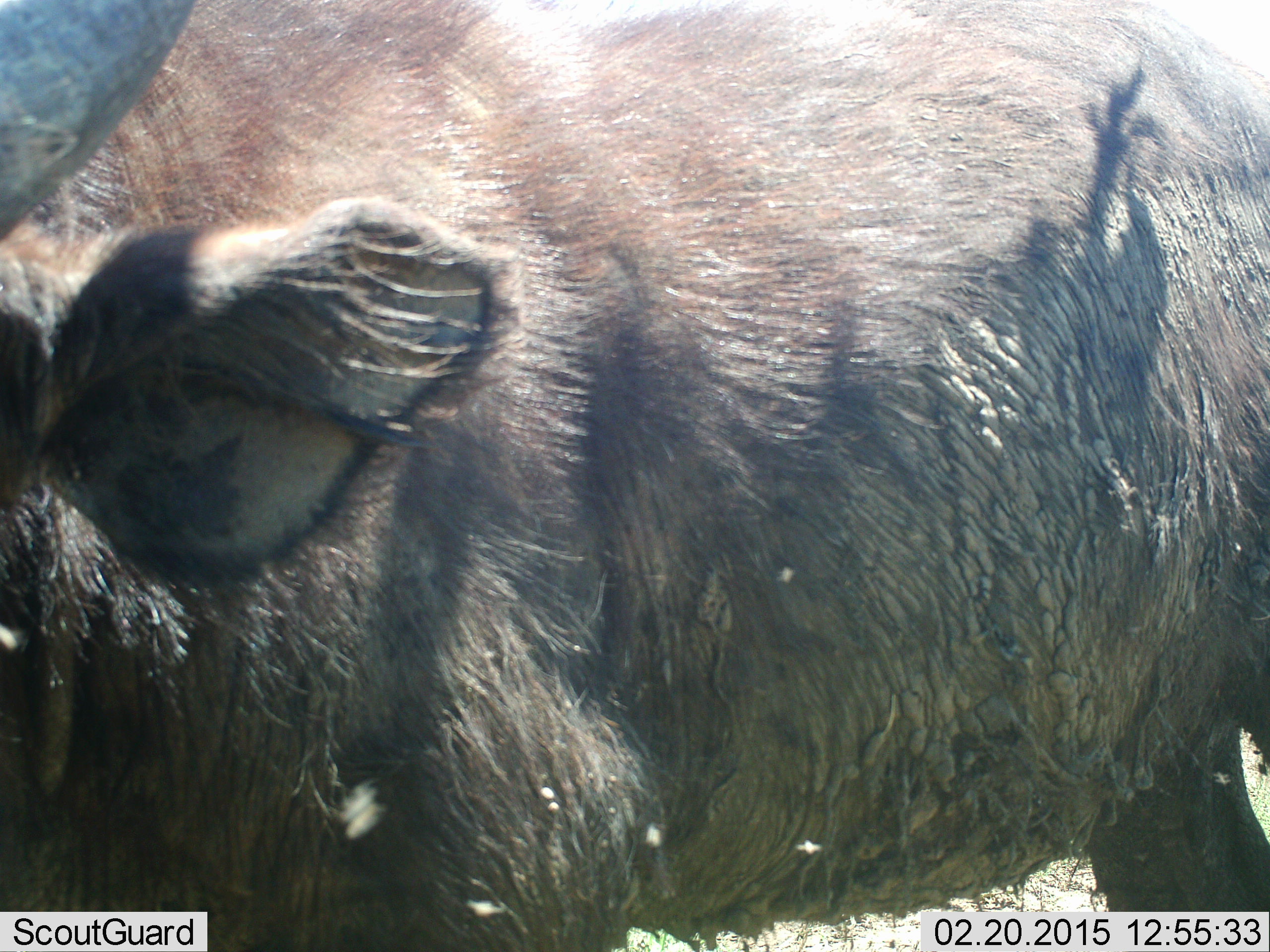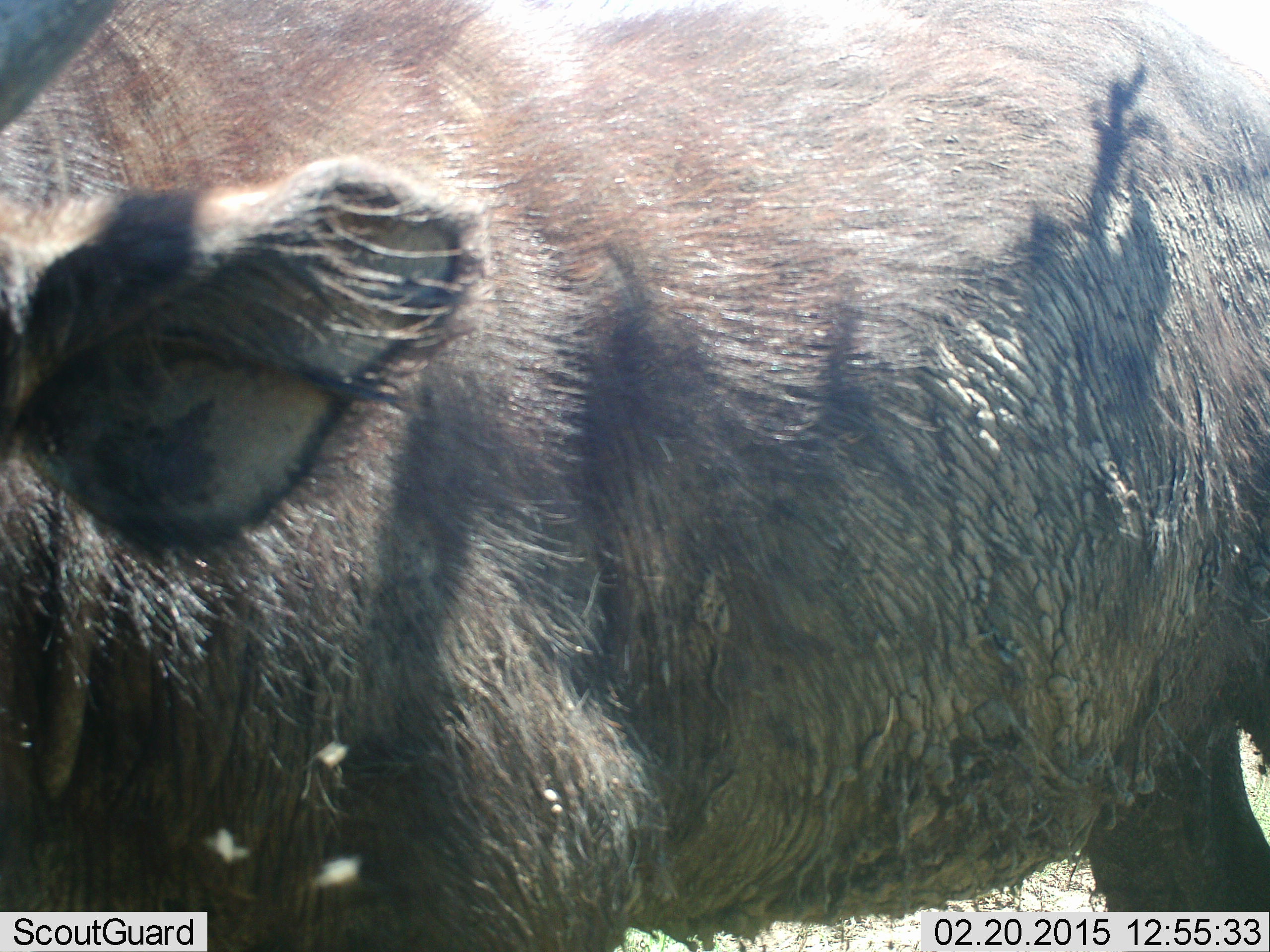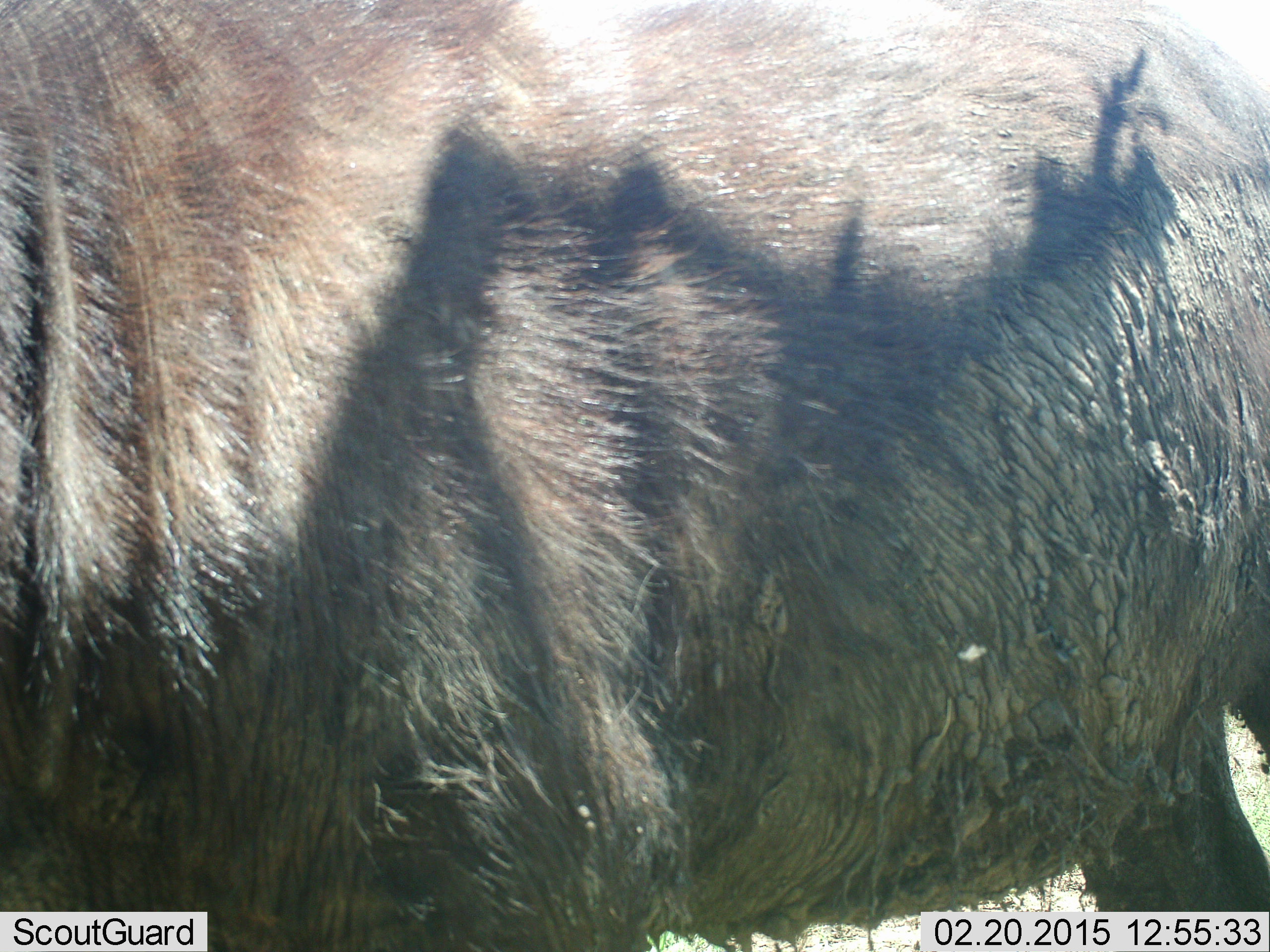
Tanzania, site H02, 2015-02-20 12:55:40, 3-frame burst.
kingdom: Animalia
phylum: Chordata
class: Mammalia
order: Artiodactyla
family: Bovidae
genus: Connochaetes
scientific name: Connochaetes taurinus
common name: blue wildebeest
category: wildebeest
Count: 1.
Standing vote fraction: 90%.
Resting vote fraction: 0%.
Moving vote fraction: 10%.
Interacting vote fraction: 0%.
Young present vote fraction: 0%.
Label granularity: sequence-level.